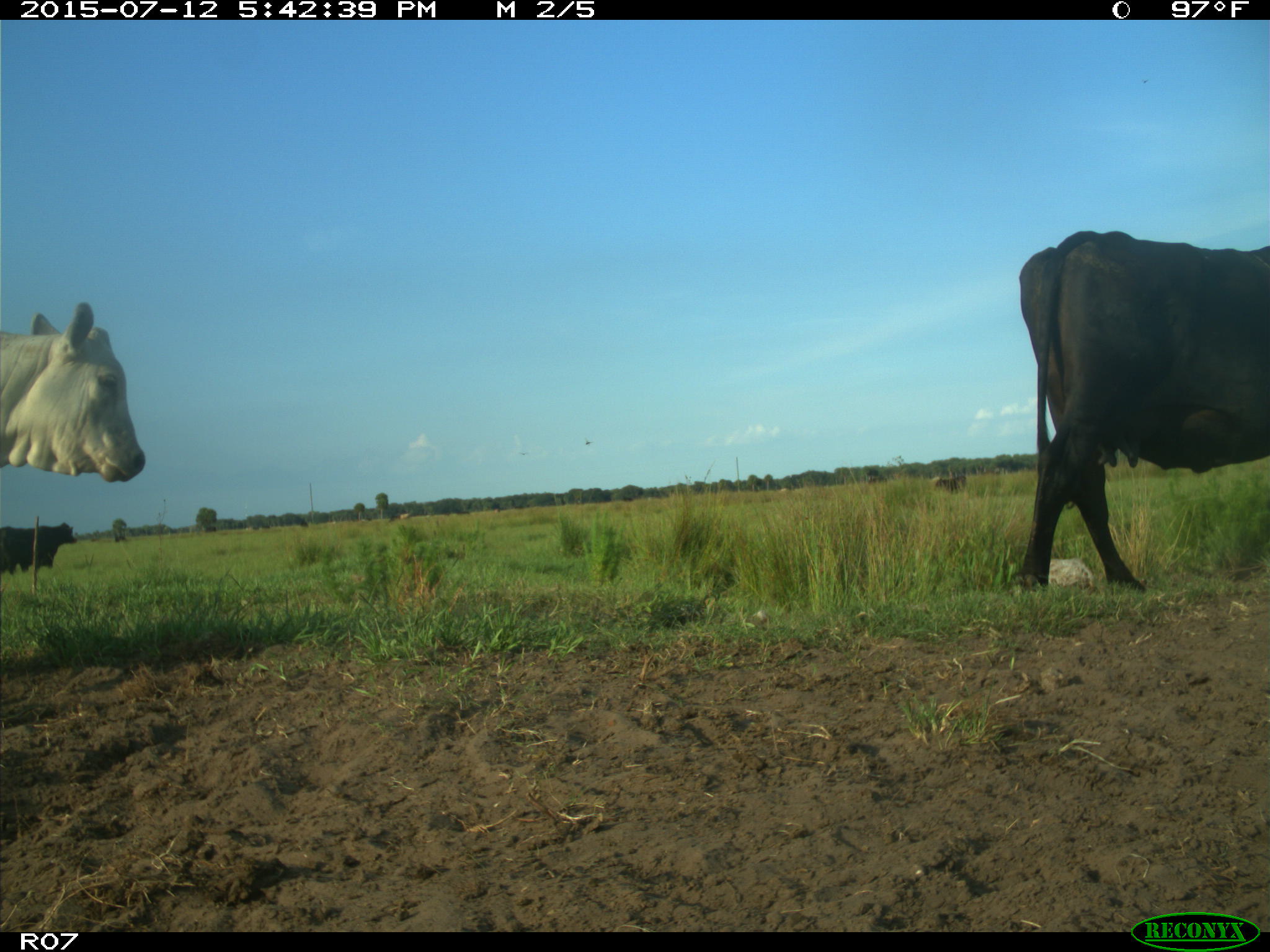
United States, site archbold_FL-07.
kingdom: Animalia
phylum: Chordata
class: Mammalia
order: Artiodactyla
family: Bovidae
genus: Bos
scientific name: Bos taurus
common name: domestic cow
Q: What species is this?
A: Bos taurus (domestic cow).